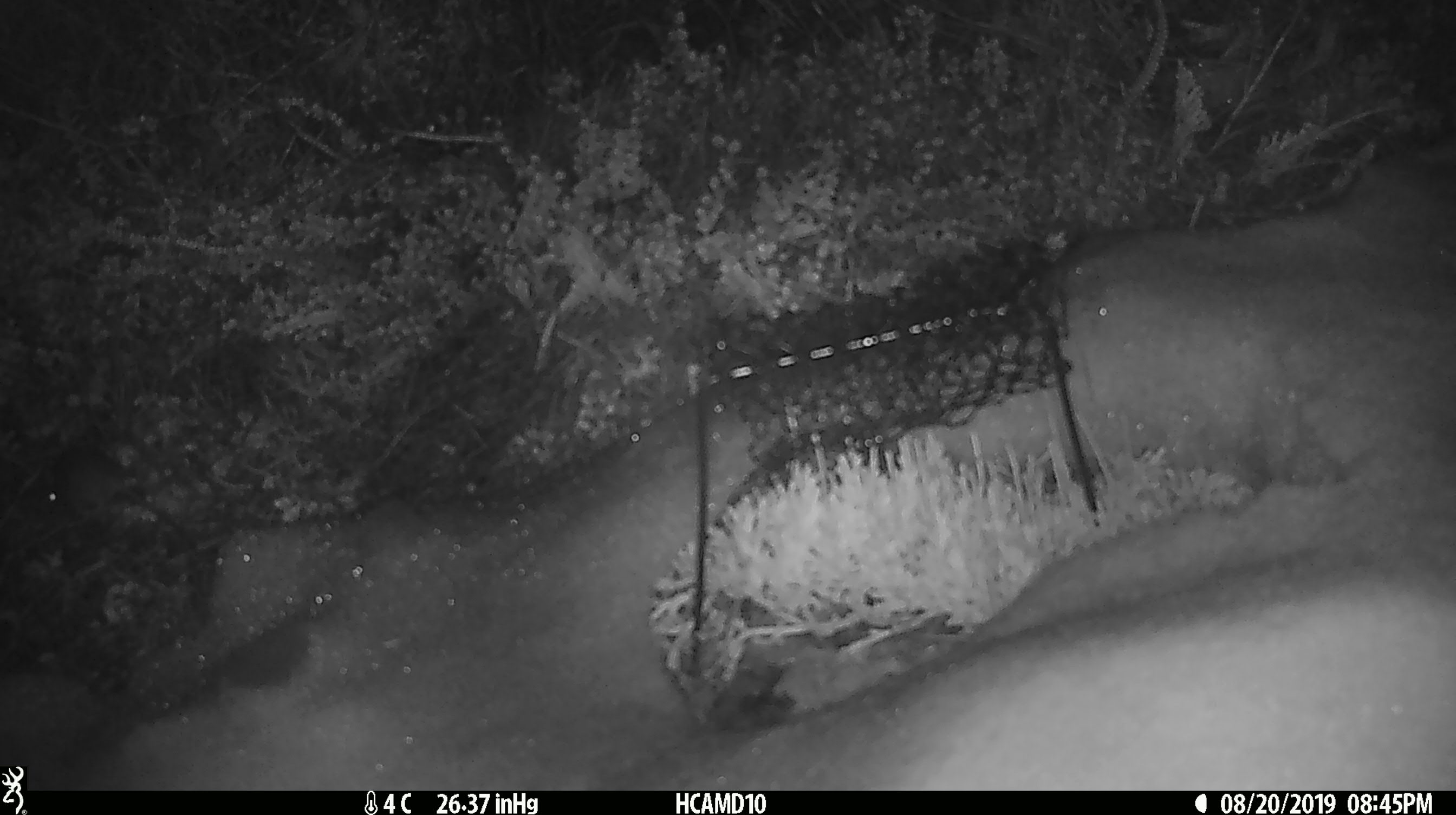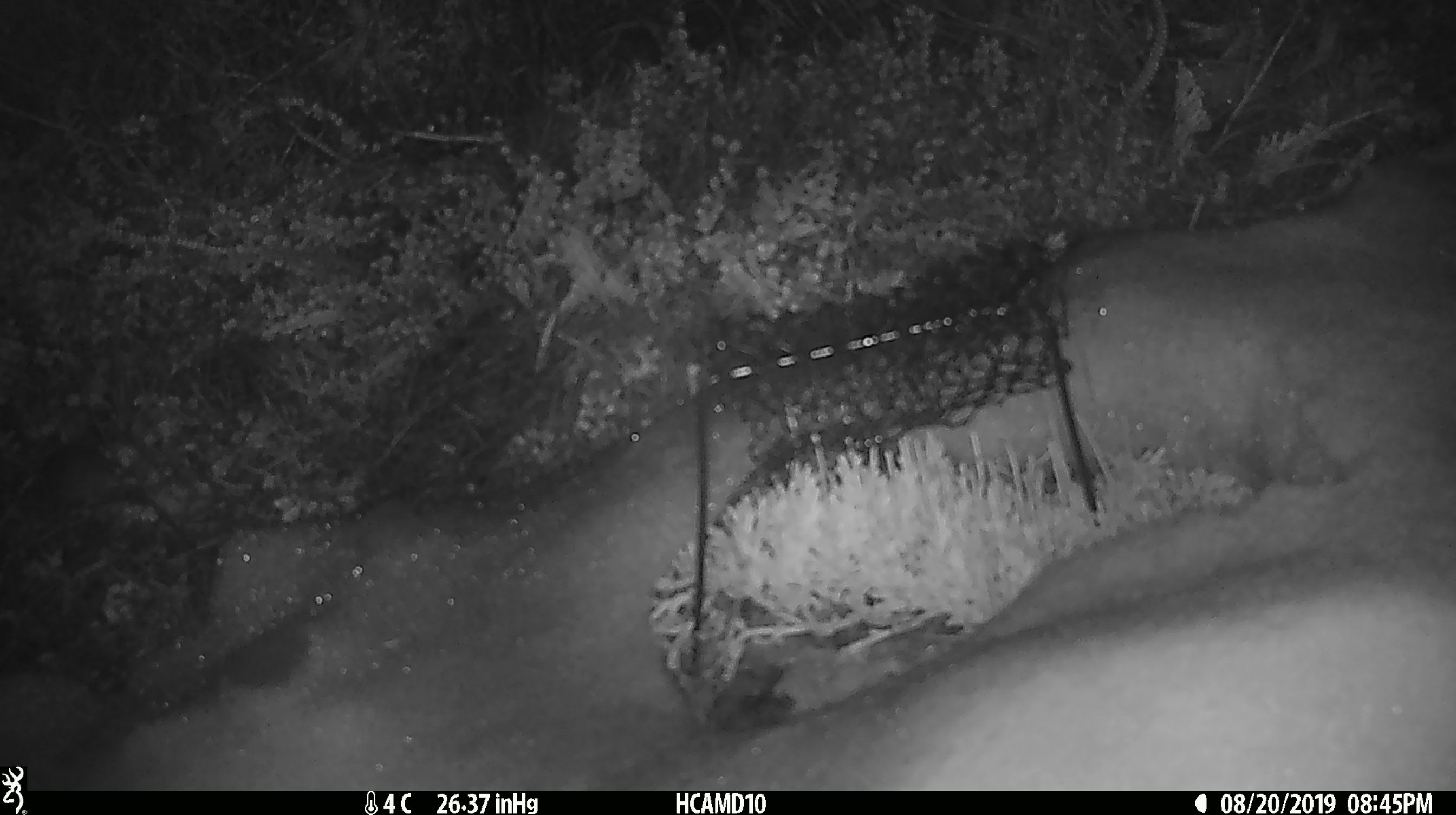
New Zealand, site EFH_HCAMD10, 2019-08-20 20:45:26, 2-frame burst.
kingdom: Animalia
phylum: Chordata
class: Mammalia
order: Rodentia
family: Muridae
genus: Mus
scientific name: Mus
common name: mouse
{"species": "mouse (Mus)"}